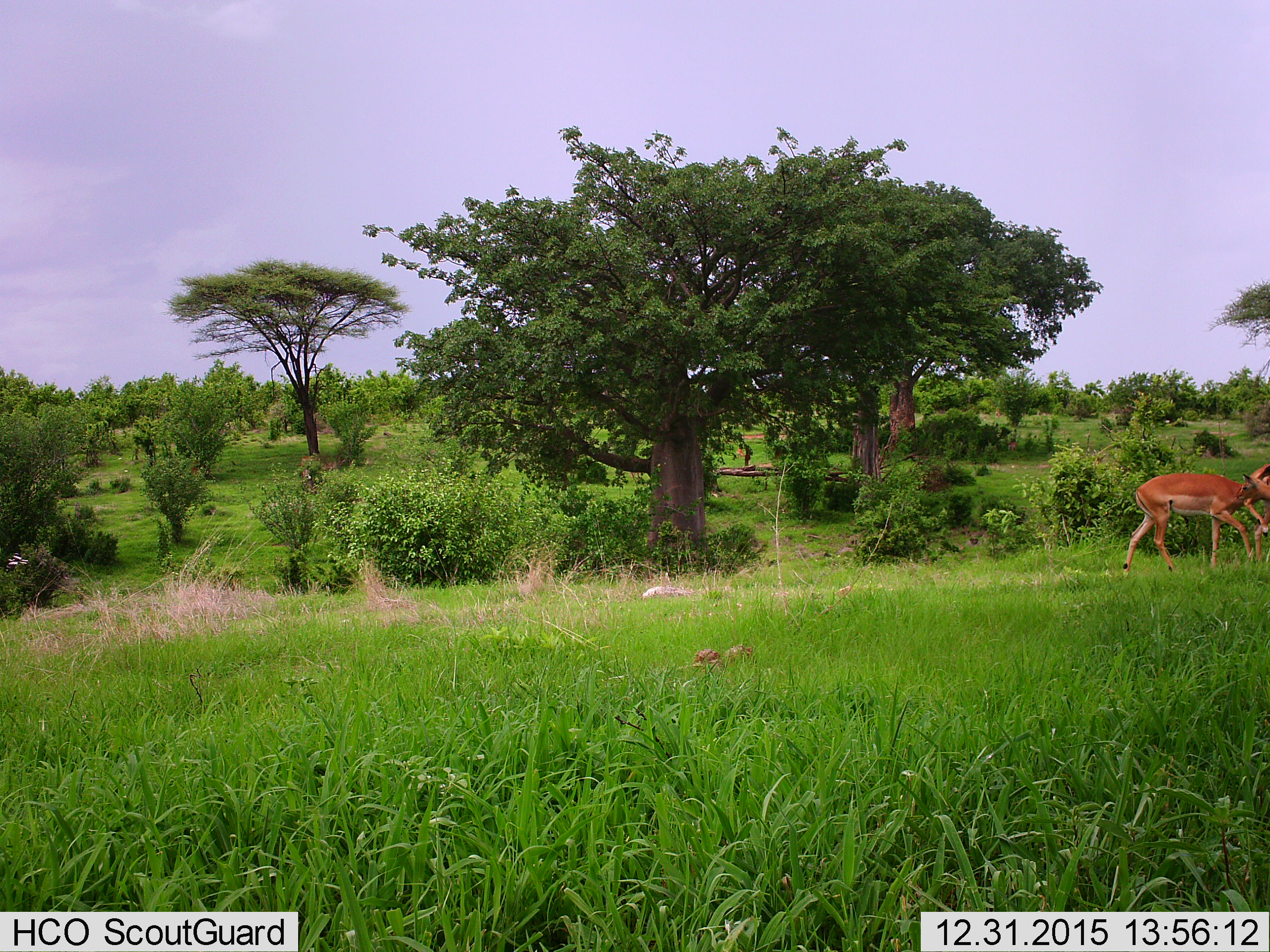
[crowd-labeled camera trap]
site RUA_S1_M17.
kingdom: Animalia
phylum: Chordata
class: Mammalia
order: Artiodactyla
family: Bovidae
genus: Aepyceros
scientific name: Aepyceros melampus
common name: impala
Impala (Aepyceros melampus), count 2. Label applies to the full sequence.